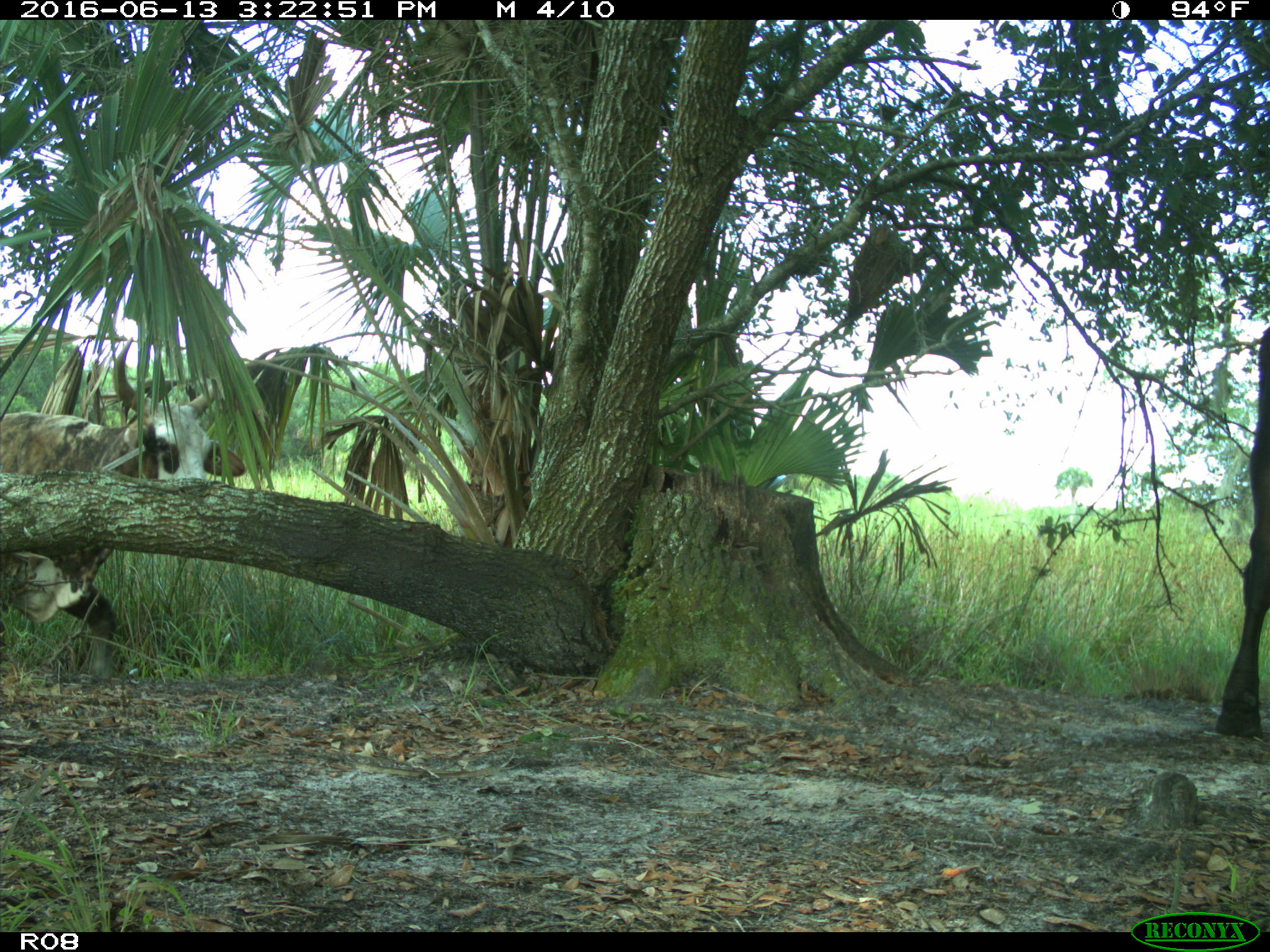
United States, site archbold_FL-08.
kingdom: Animalia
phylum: Chordata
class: Mammalia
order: Artiodactyla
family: Bovidae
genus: Bos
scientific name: Bos taurus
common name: domestic cow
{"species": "Bos taurus (domestic cow)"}